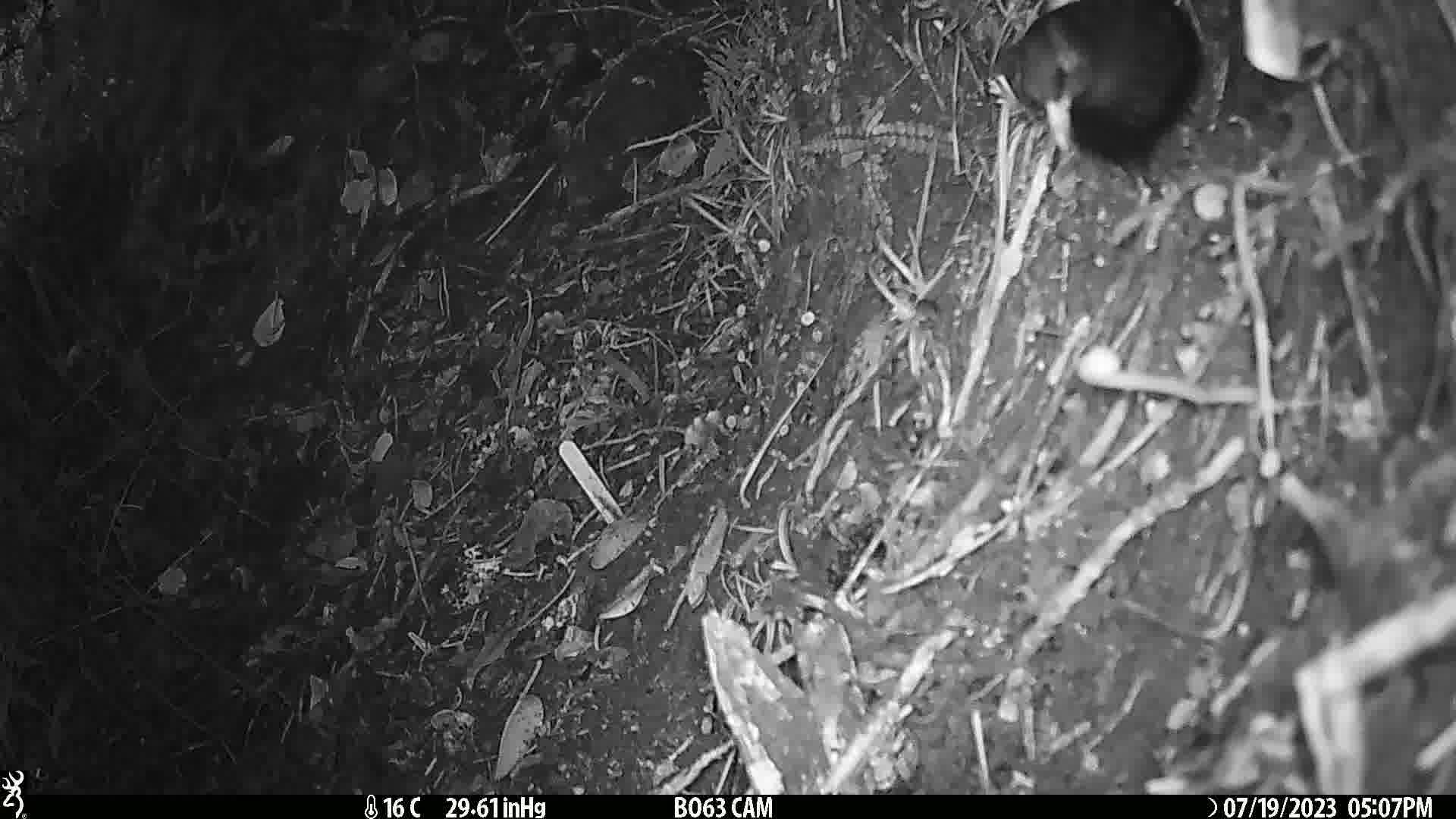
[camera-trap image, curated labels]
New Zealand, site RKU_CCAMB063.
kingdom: Animalia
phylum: Chordata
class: Aves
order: Passeriformes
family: Turdidae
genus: Turdus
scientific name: Turdus merula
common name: eurasian blackbird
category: blackbird